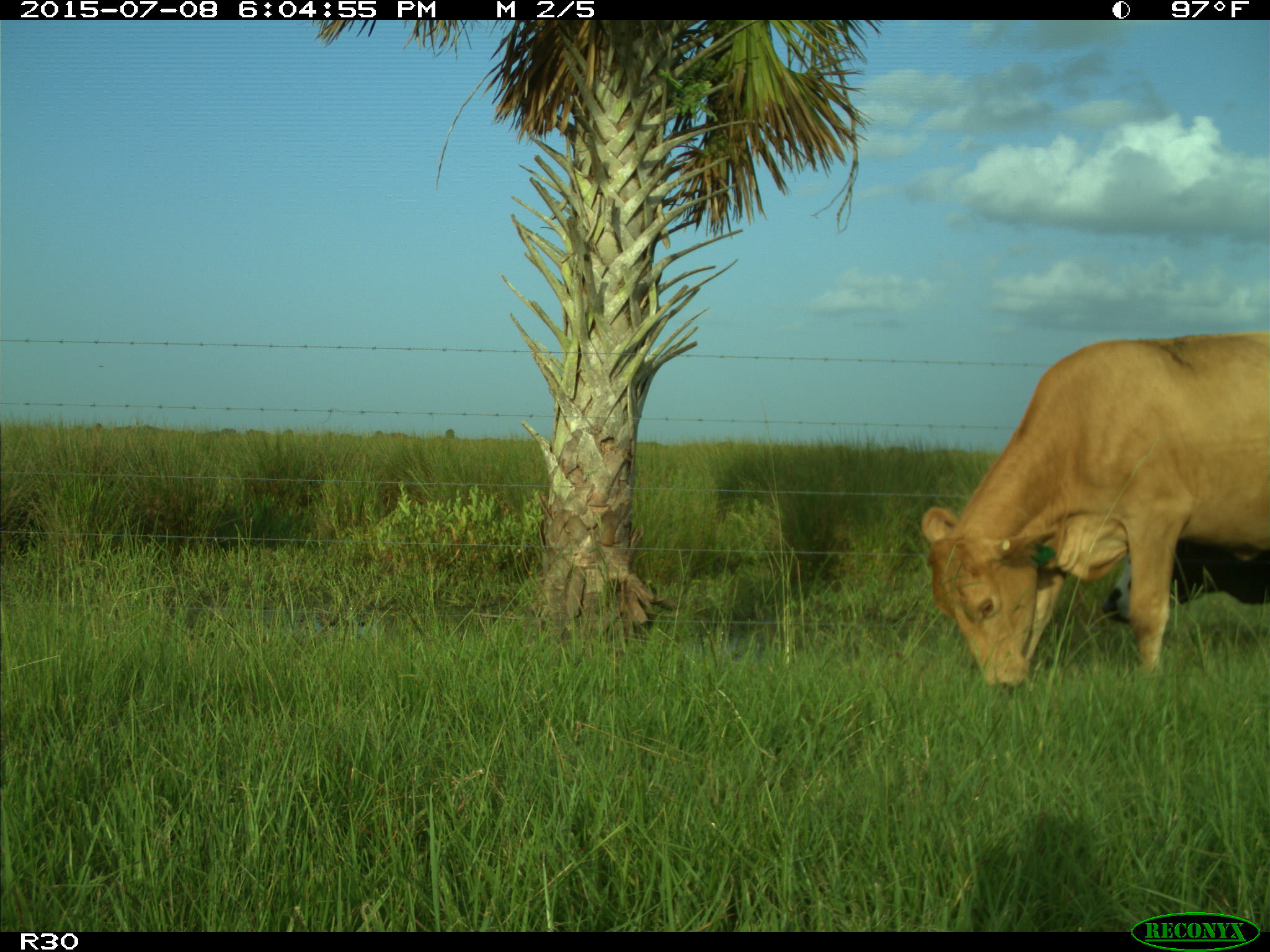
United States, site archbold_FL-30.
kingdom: Animalia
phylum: Chordata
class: Mammalia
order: Artiodactyla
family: Bovidae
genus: Bos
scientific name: Bos taurus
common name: domestic cow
Bos taurus (domestic cow).